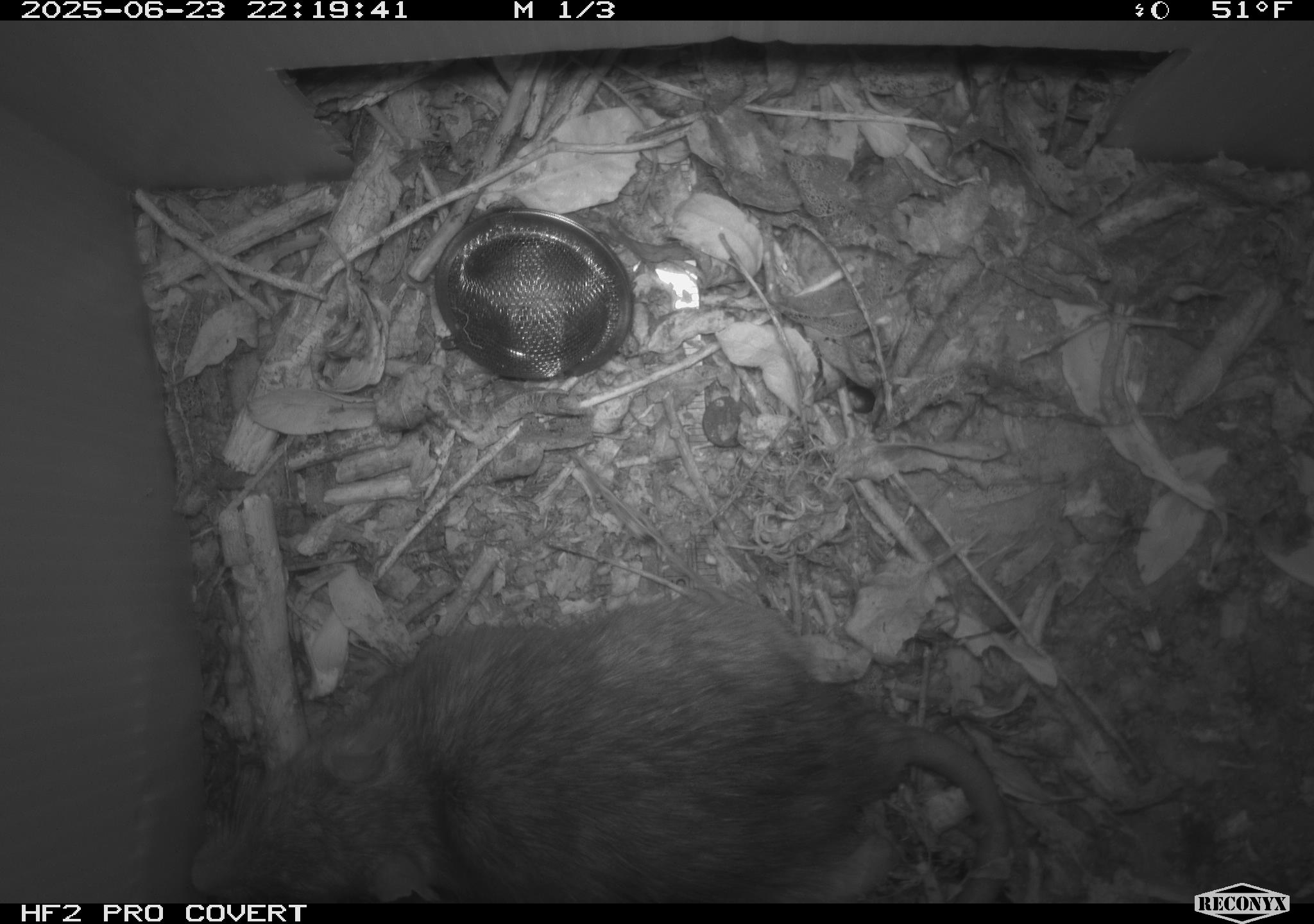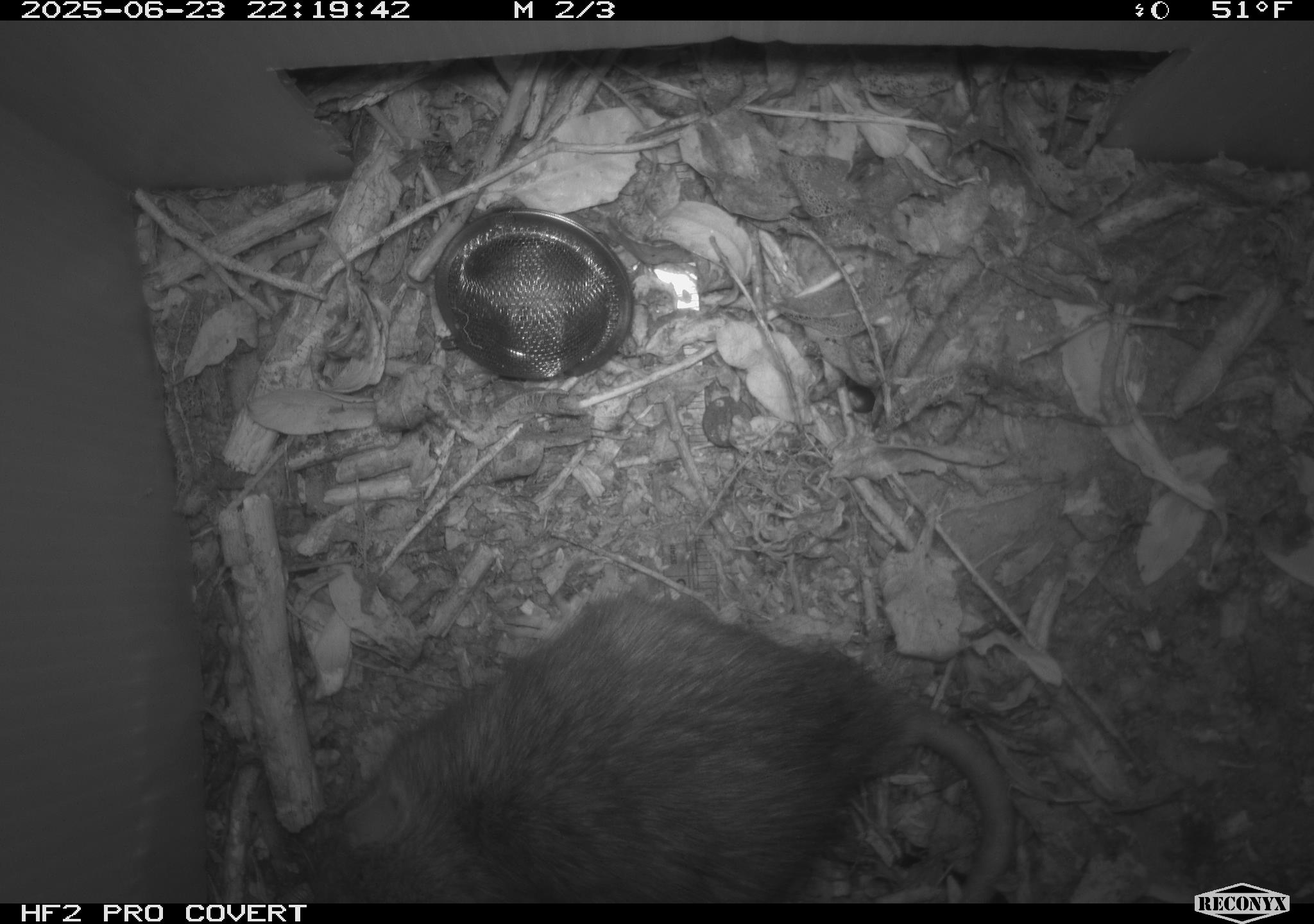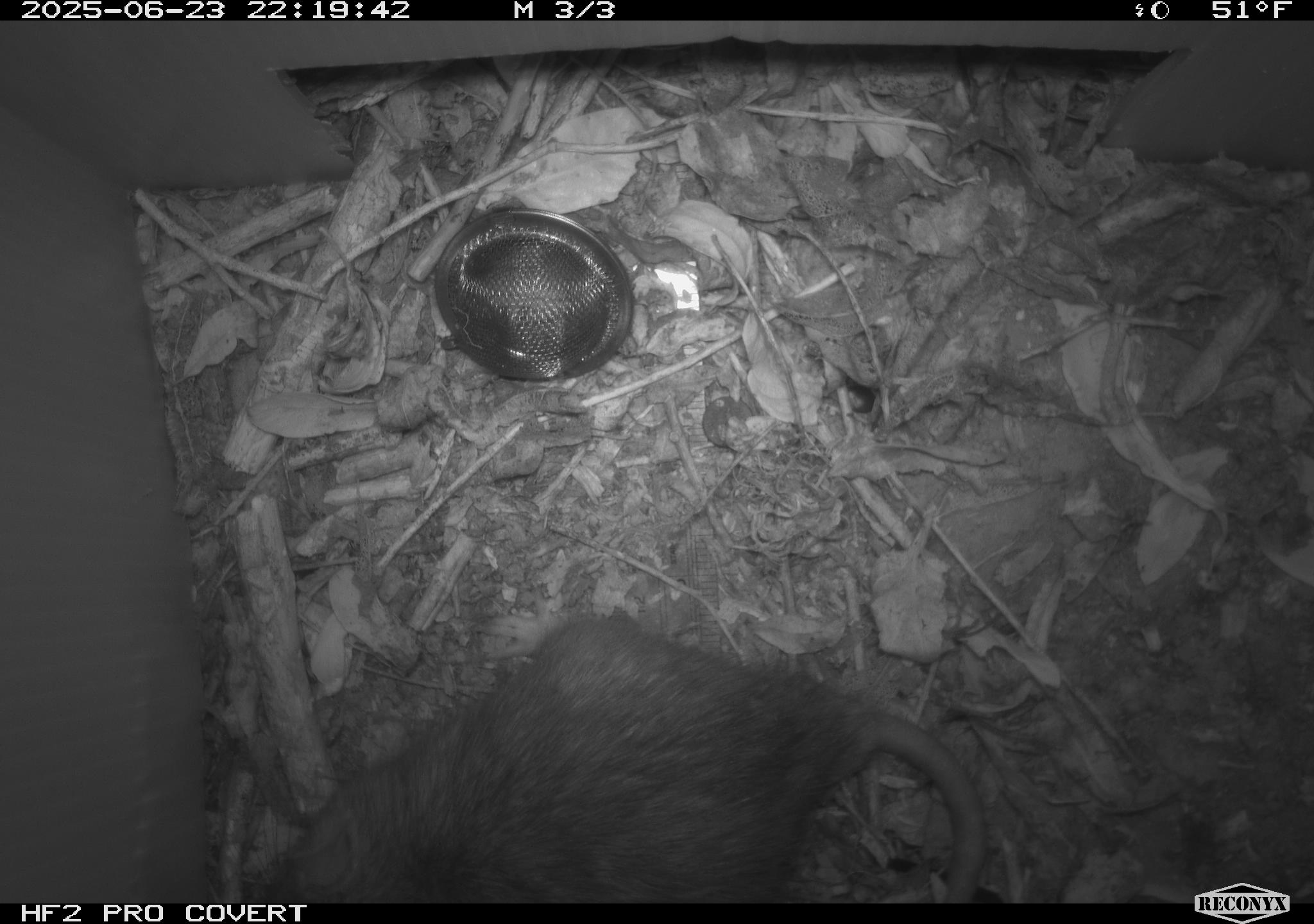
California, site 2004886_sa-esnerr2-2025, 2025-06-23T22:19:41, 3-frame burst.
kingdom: Animalia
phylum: Chordata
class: Mammalia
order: Rodentia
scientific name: Rodentia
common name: rodent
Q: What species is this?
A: Rodent (Rodentia).